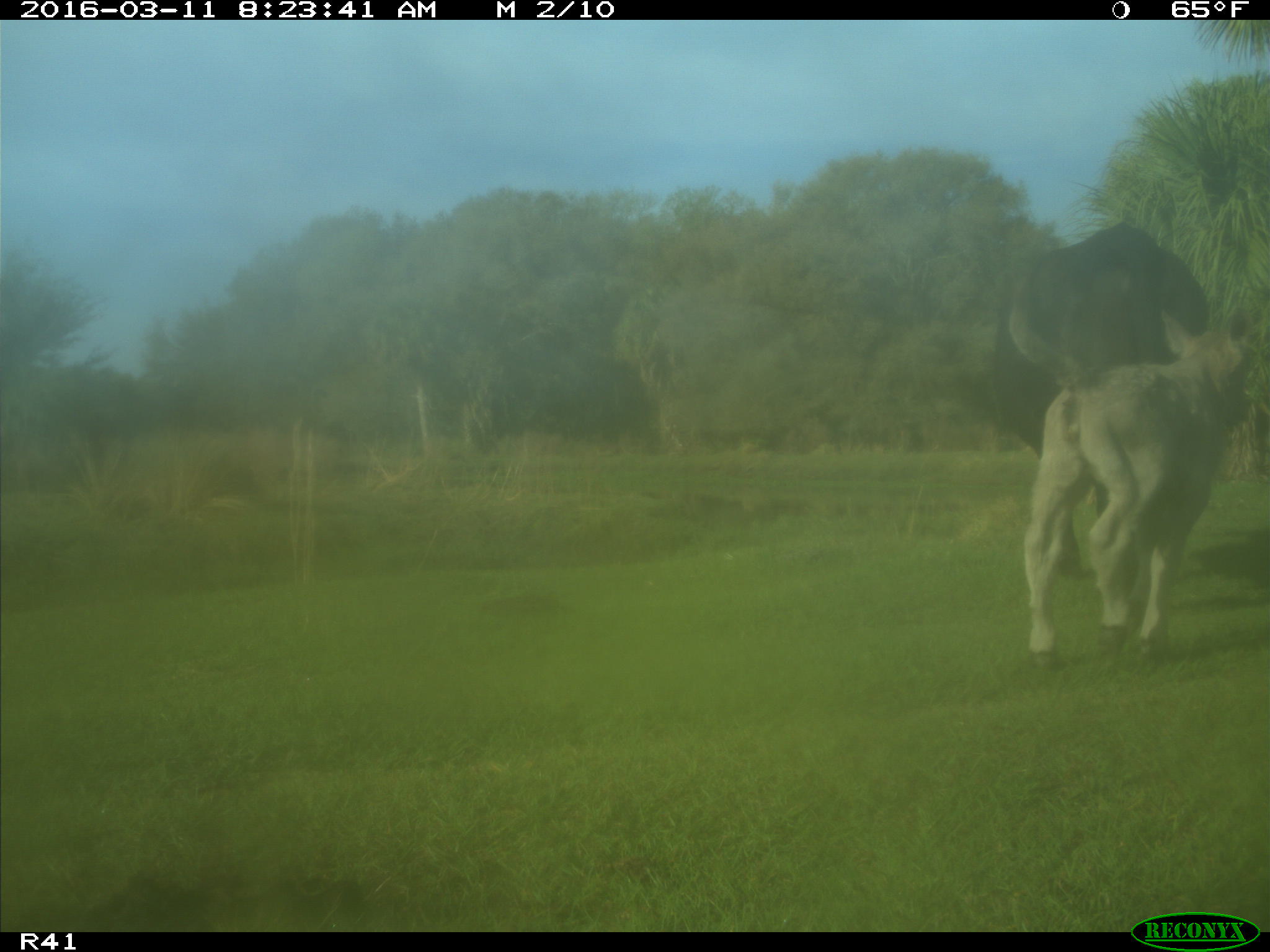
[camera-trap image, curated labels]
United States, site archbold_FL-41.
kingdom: Animalia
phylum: Chordata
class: Mammalia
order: Artiodactyla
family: Bovidae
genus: Bos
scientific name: Bos taurus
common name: domestic cow